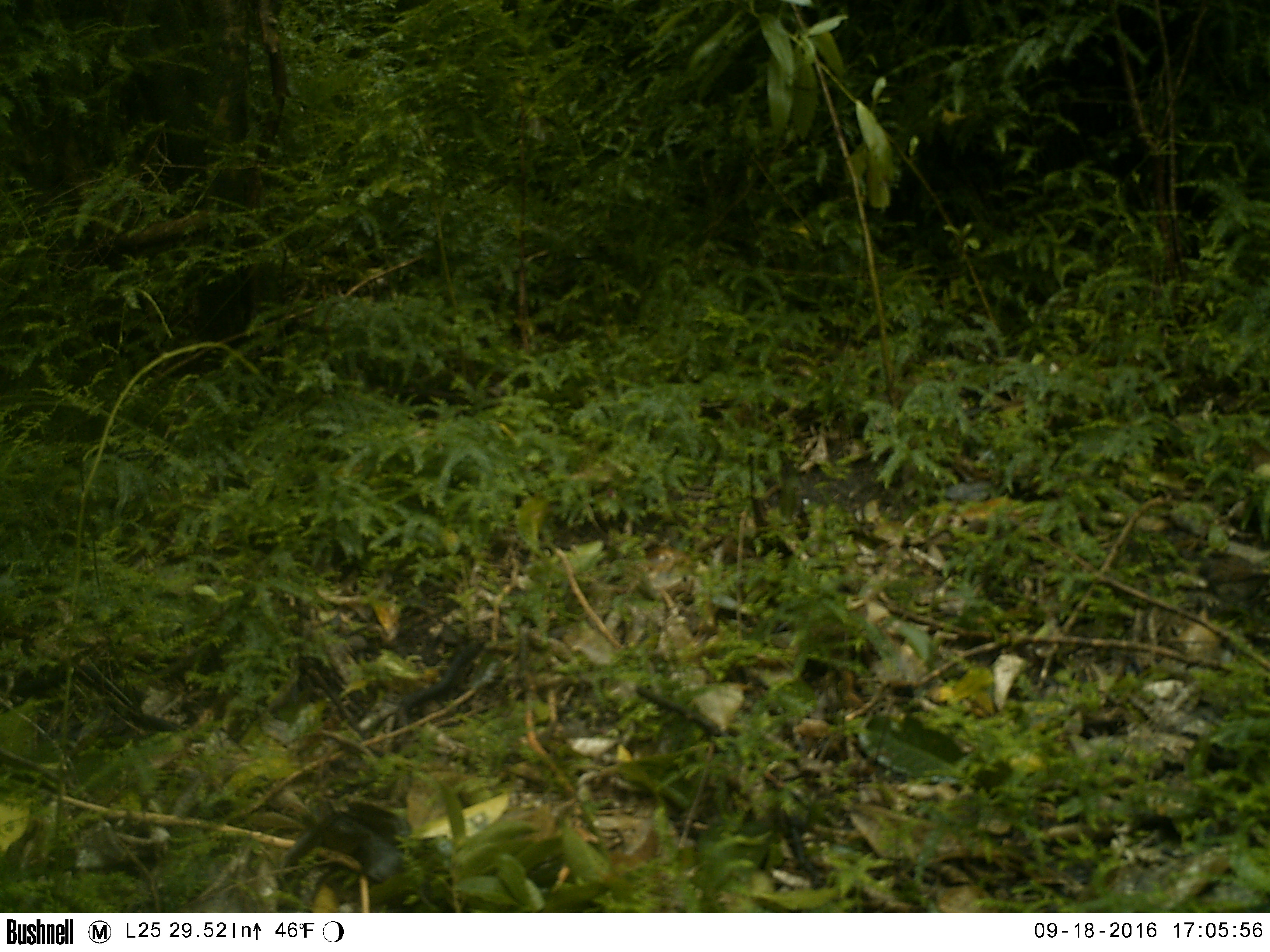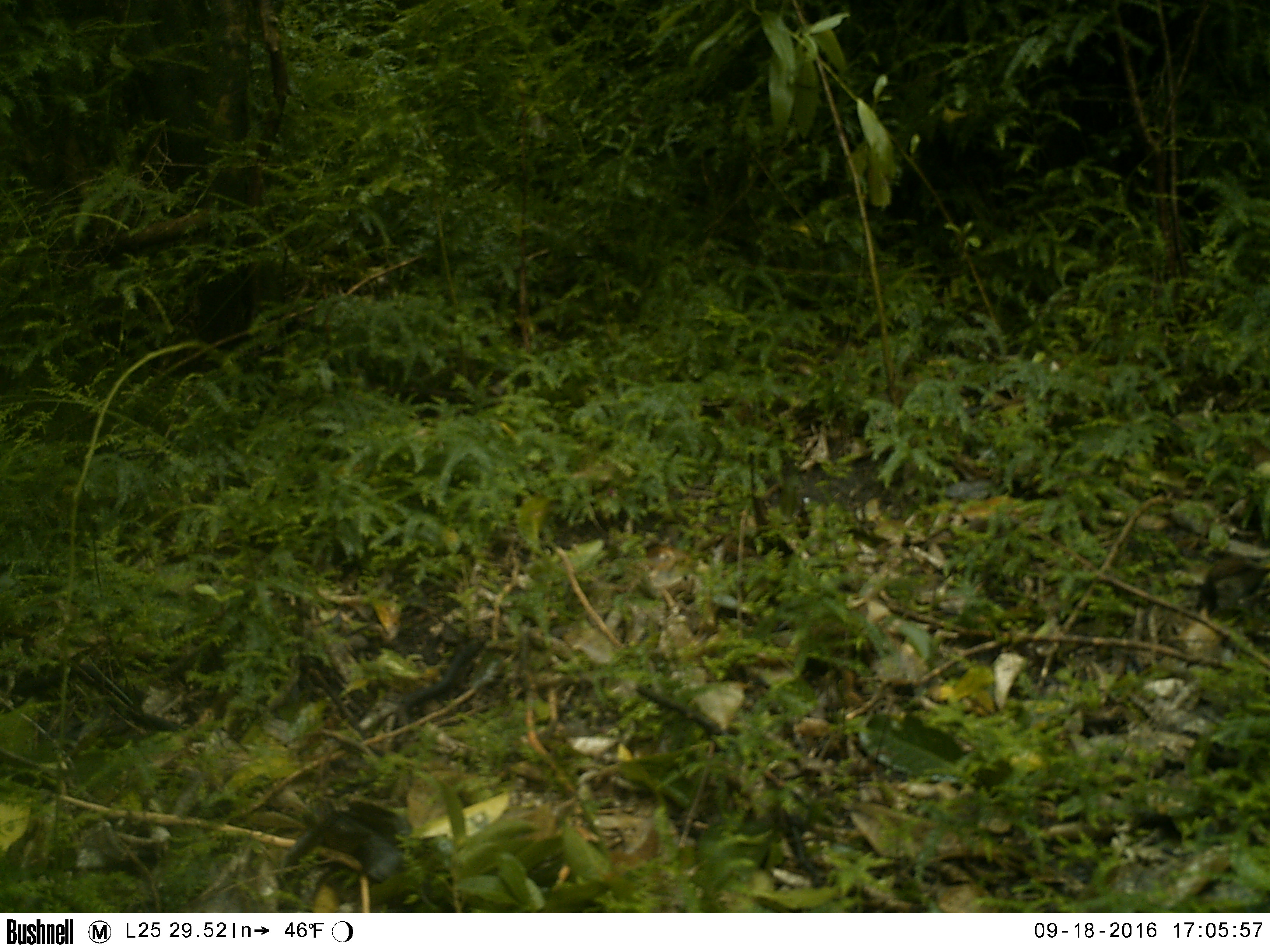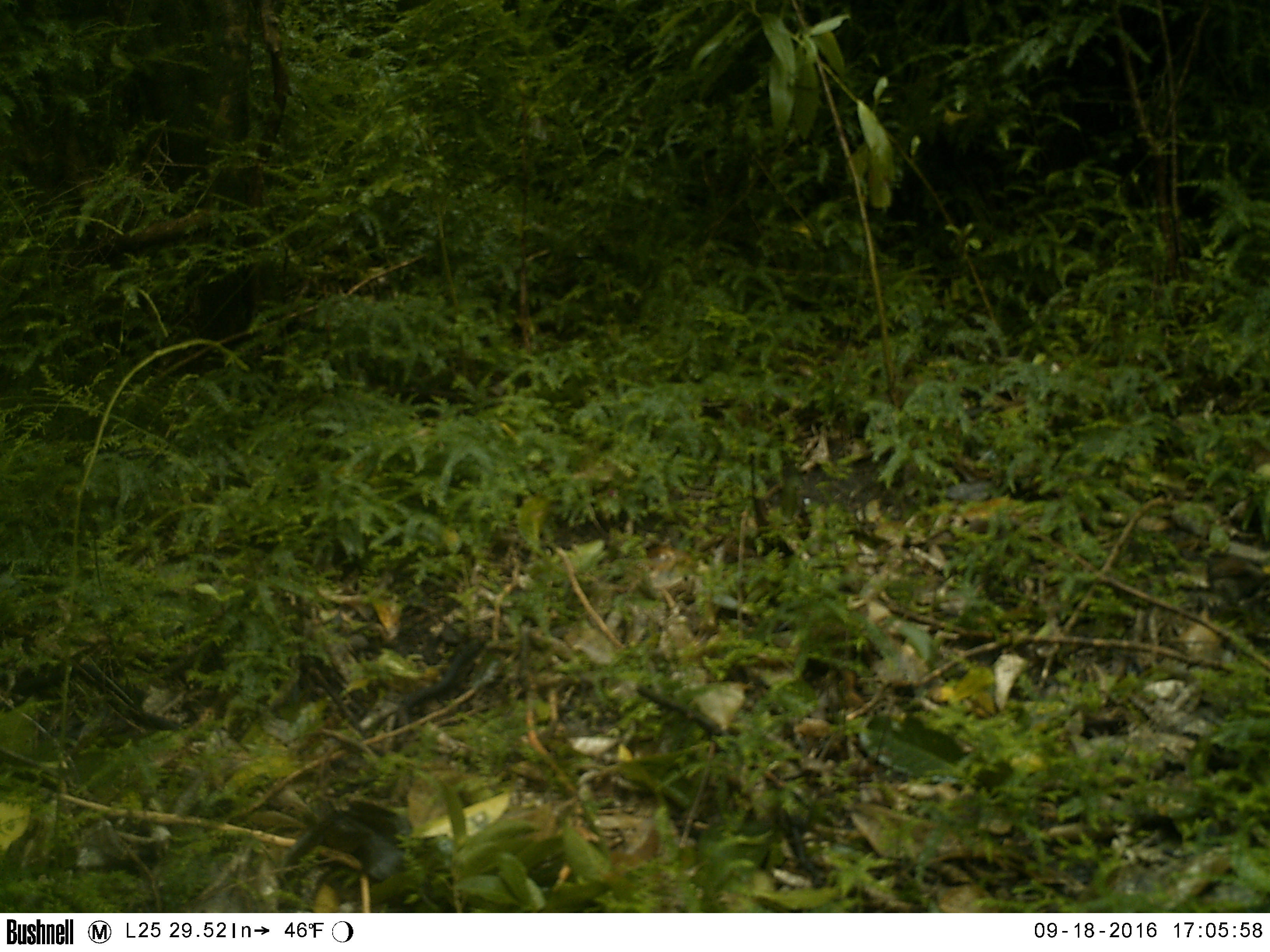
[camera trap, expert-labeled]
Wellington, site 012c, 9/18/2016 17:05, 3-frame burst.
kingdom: Animalia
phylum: Chordata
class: Aves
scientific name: Aves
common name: bird